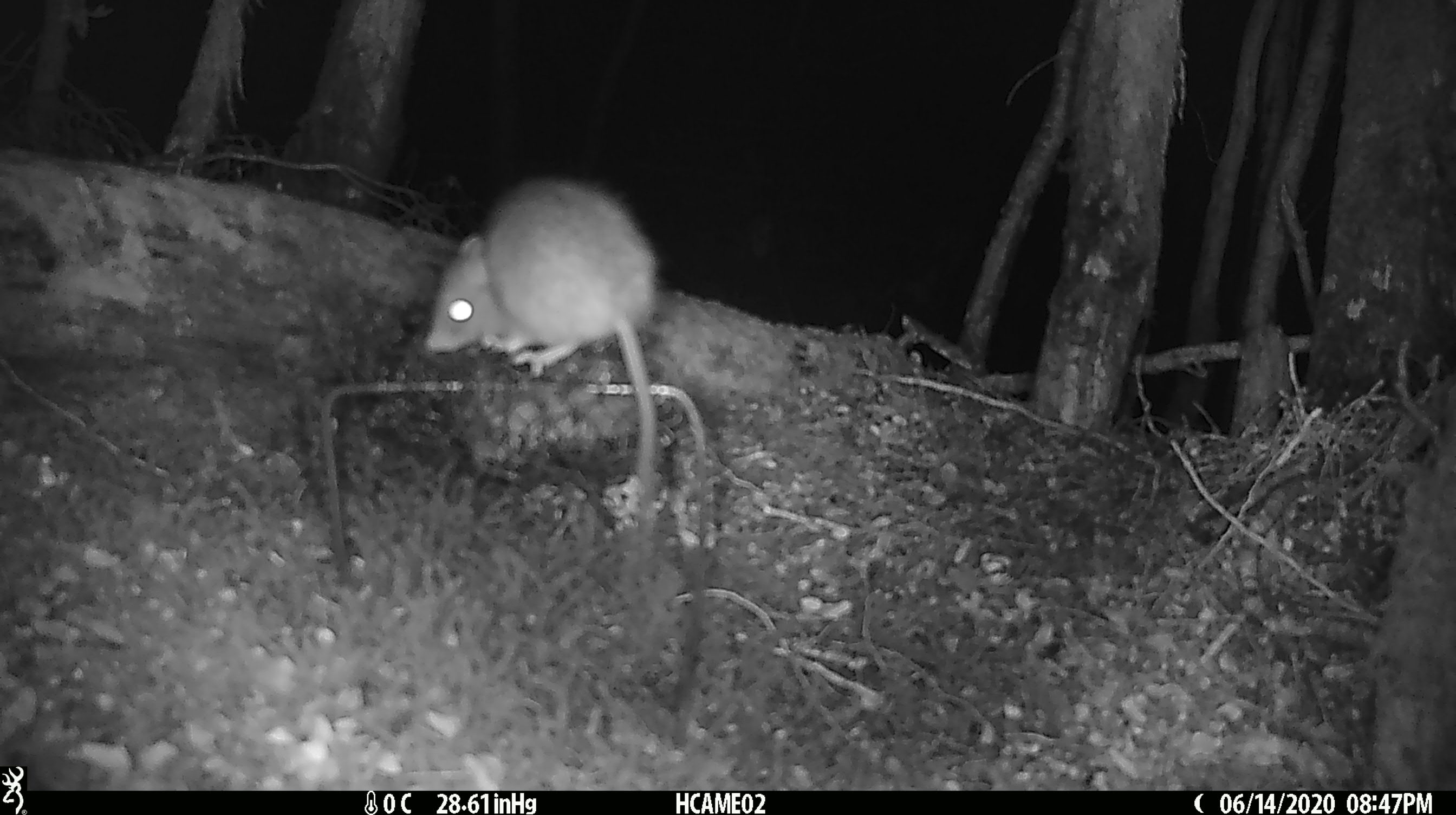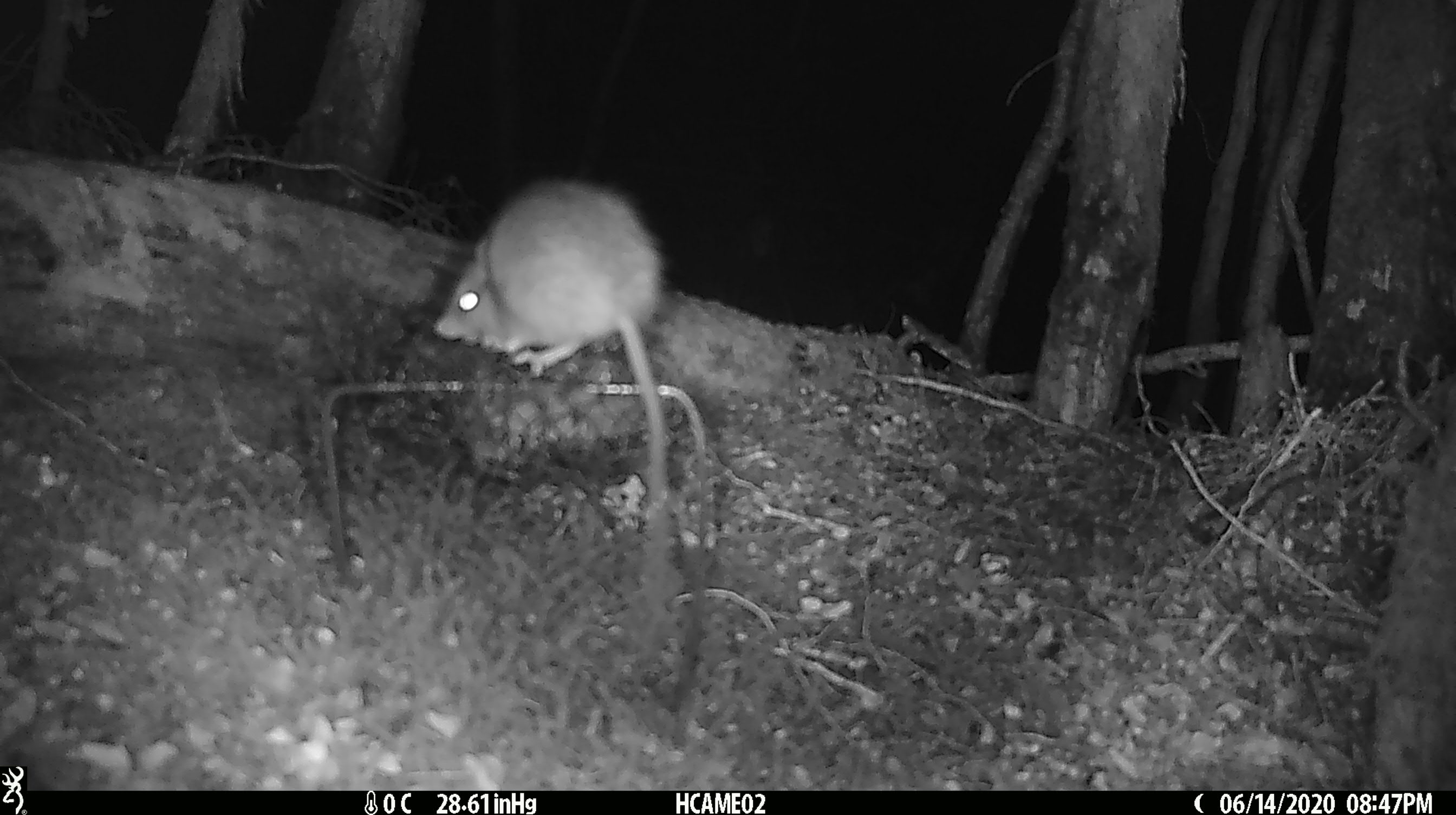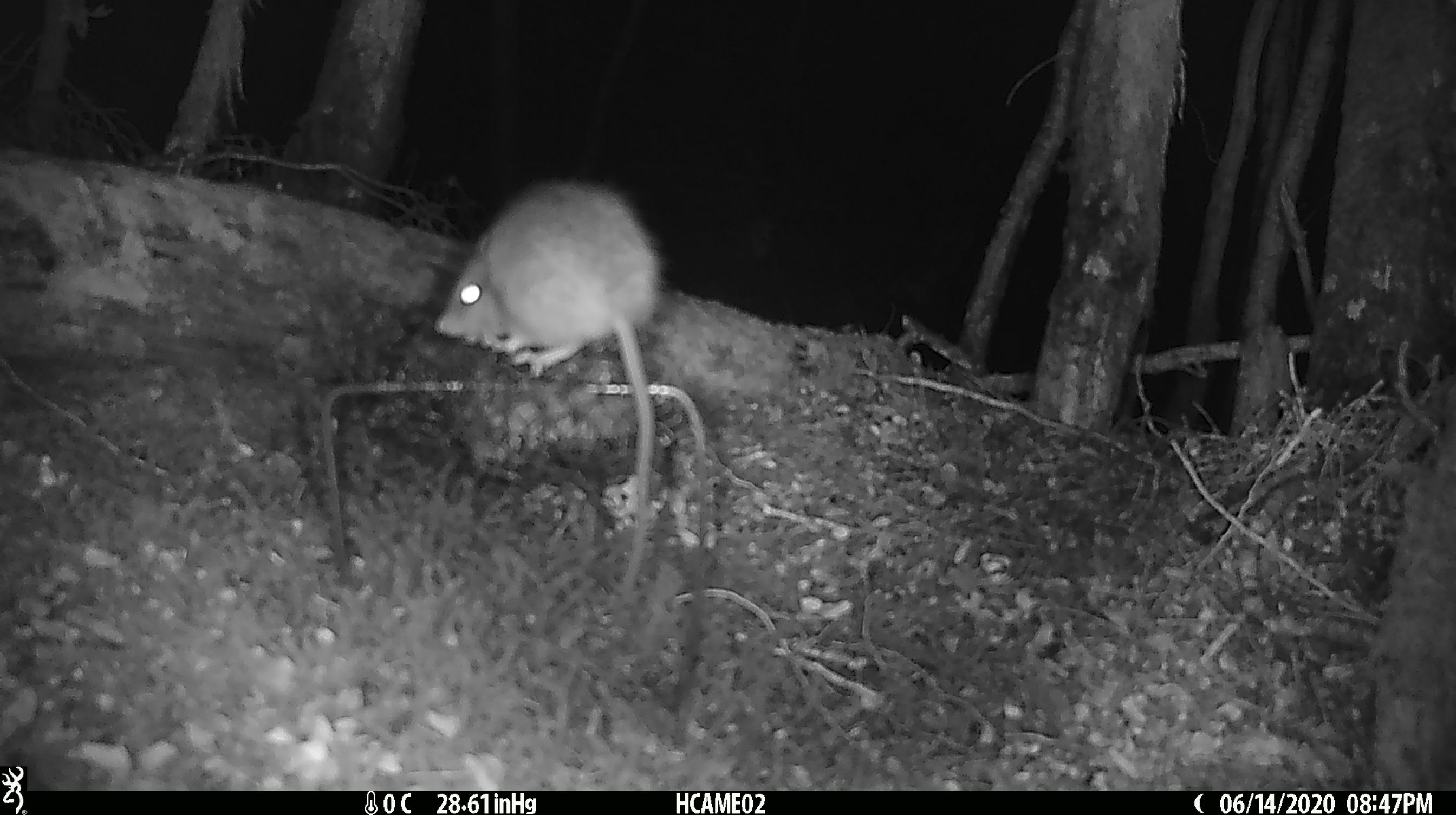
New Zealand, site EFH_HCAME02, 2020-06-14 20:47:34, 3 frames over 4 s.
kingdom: Animalia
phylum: Chordata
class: Mammalia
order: Rodentia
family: Muridae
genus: Rattus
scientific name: Rattus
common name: rat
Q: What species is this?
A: Rat (Rattus).